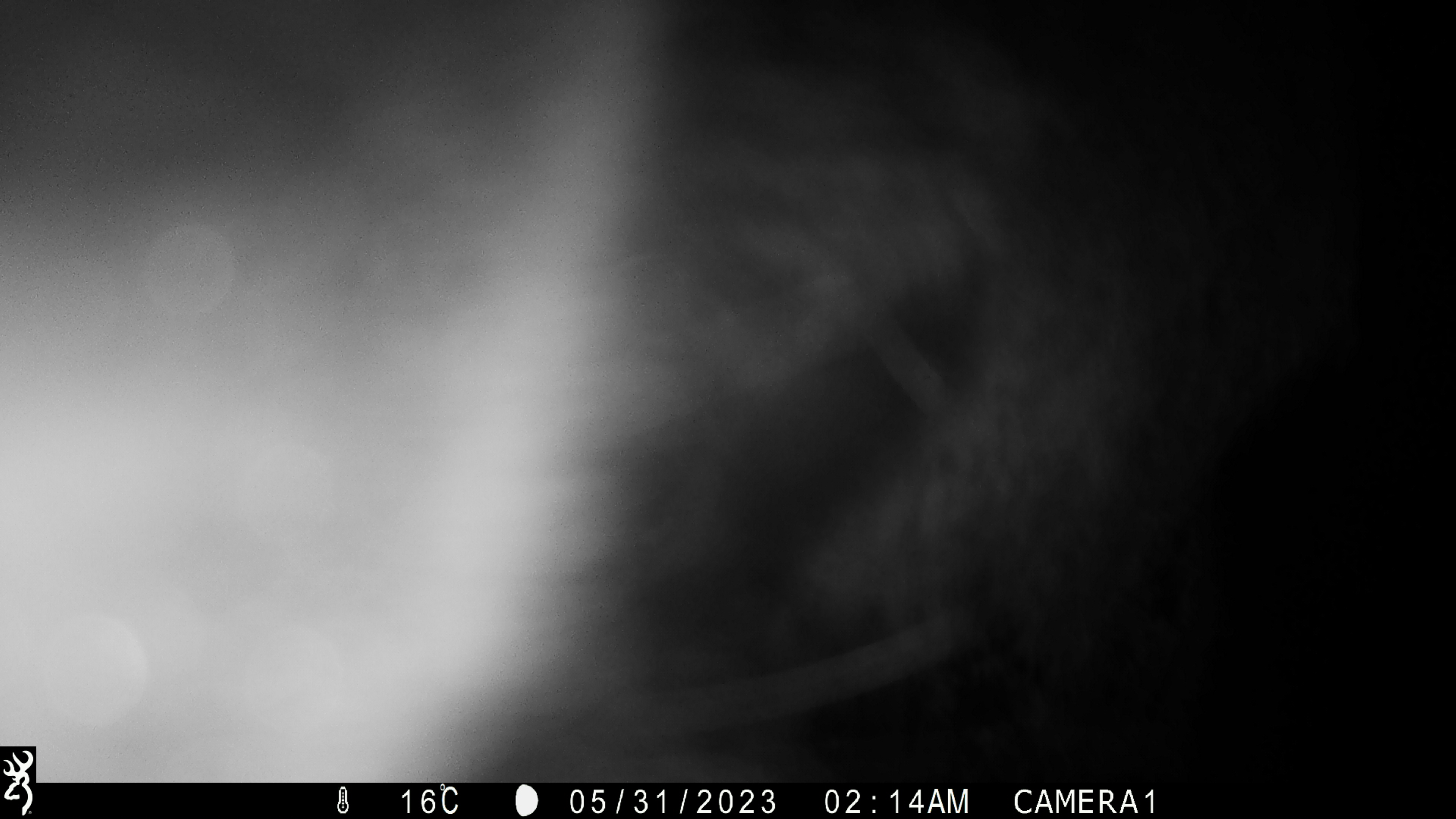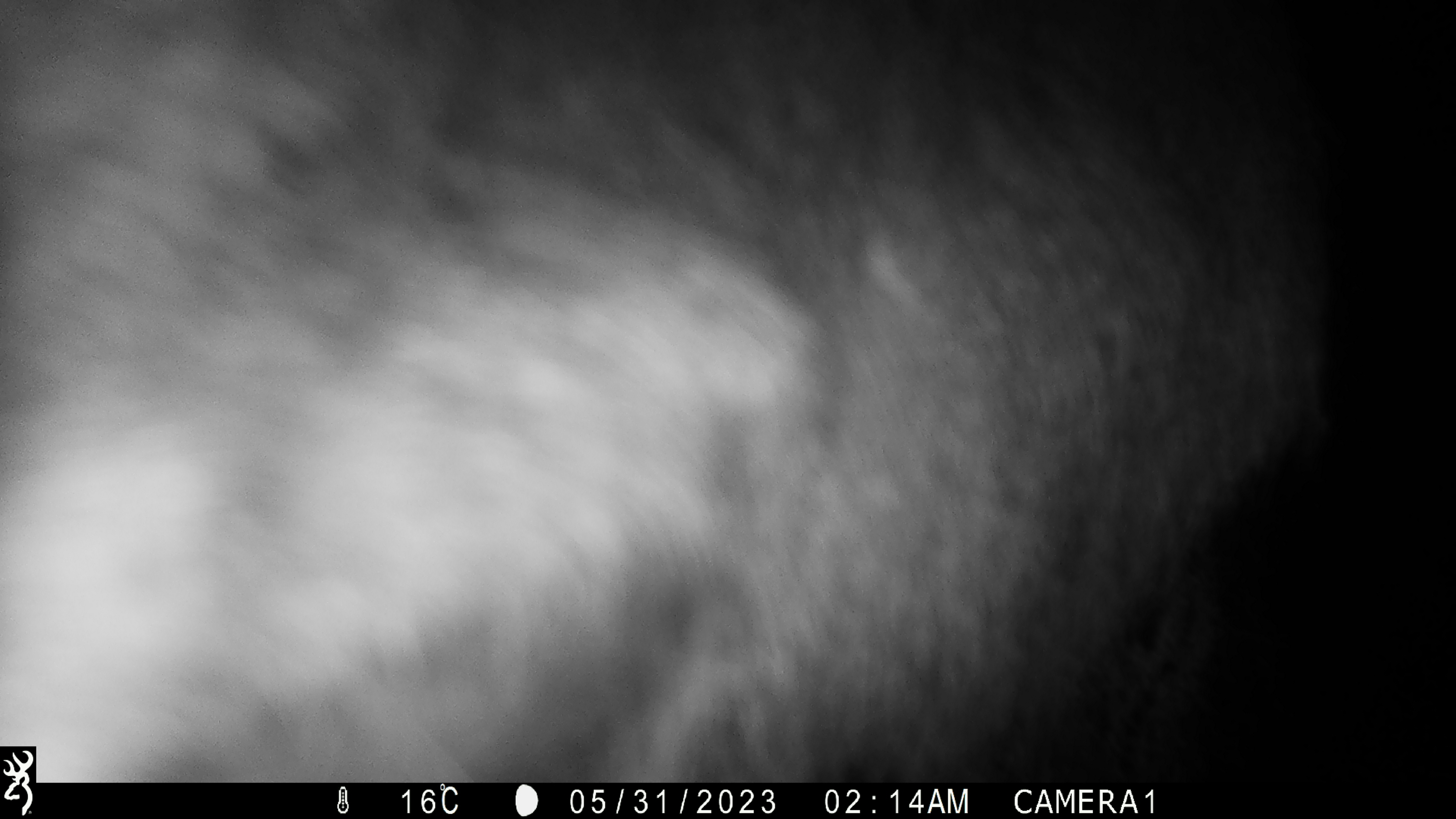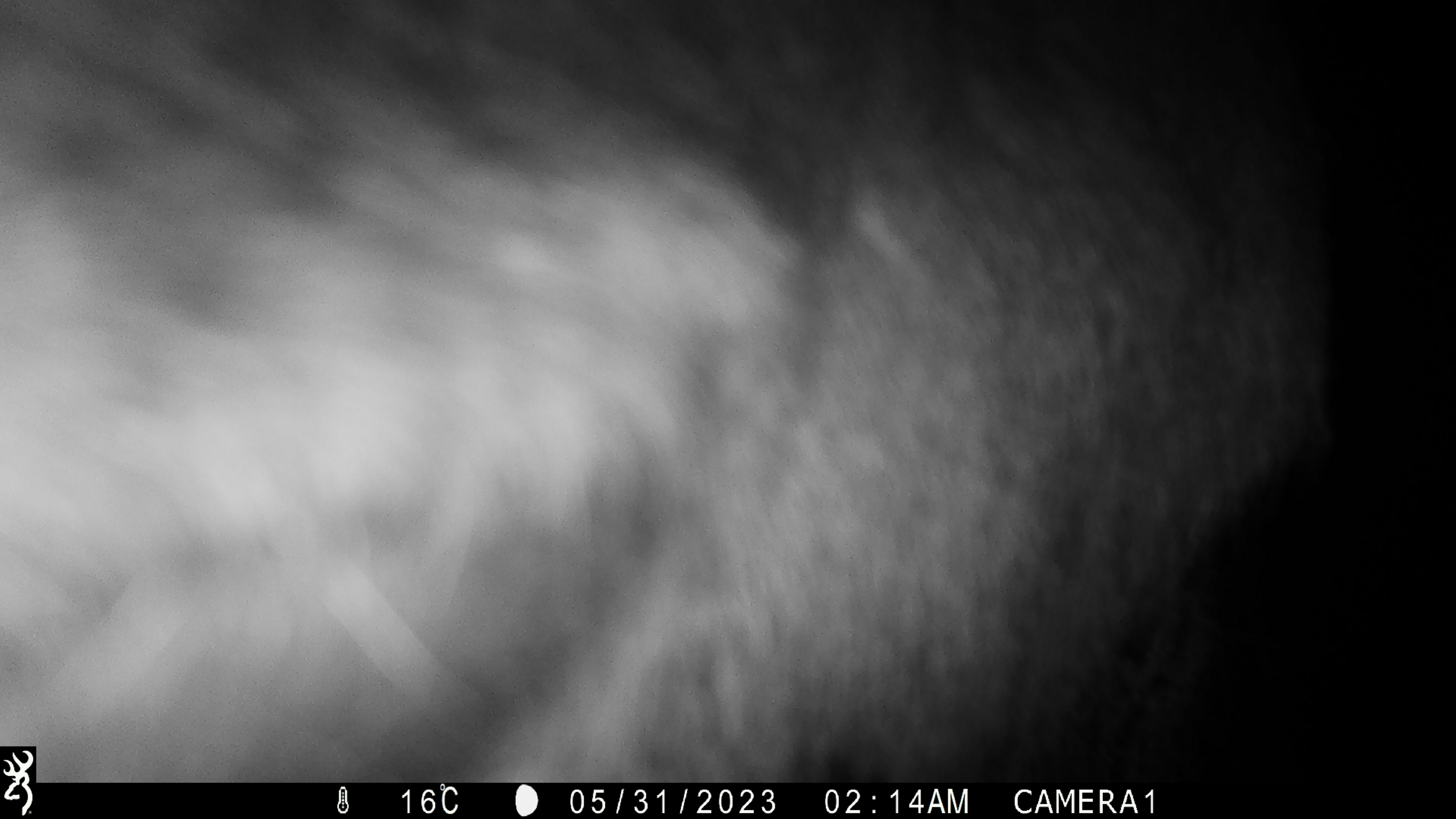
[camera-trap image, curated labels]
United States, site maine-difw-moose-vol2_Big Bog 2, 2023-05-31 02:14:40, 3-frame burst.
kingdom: Animalia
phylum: Chordata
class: Mammalia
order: Artiodactyla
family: Cervidae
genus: Alces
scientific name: Alces alces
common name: moose